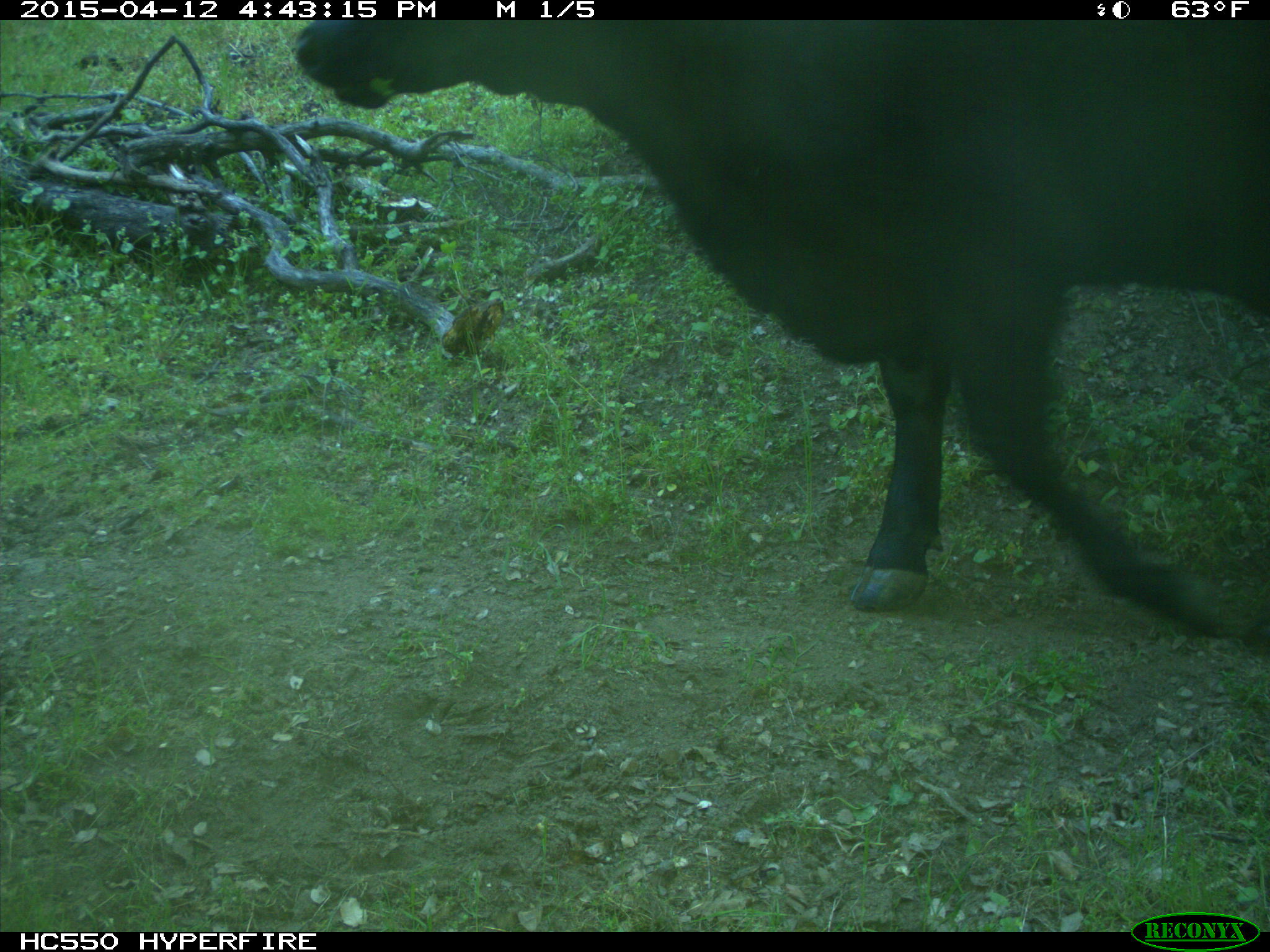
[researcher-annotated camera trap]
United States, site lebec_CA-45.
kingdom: Animalia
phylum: Chordata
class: Mammalia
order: Artiodactyla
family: Bovidae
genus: Bos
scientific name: Bos taurus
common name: domestic cow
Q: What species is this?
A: Bos taurus (domestic cow).